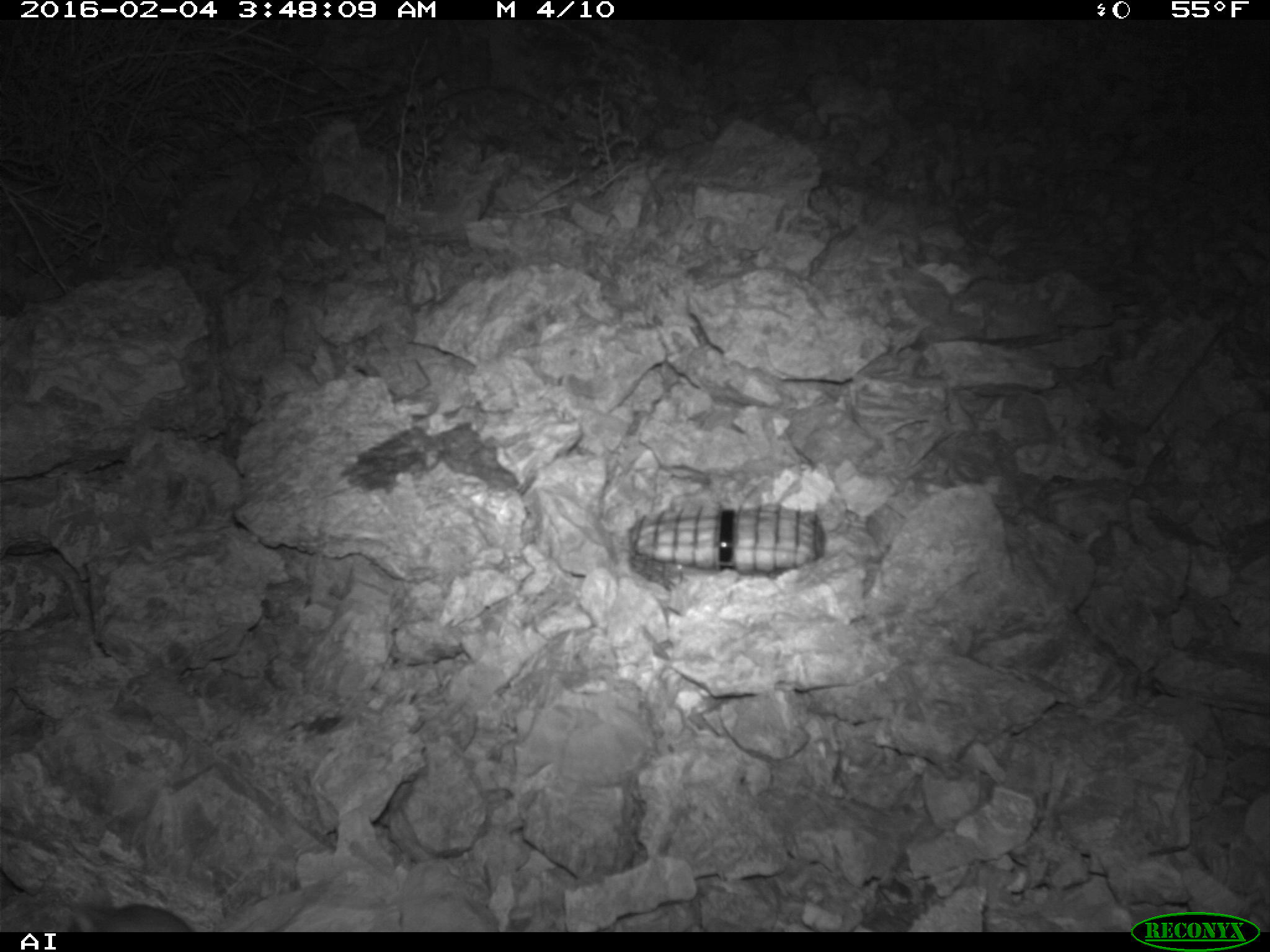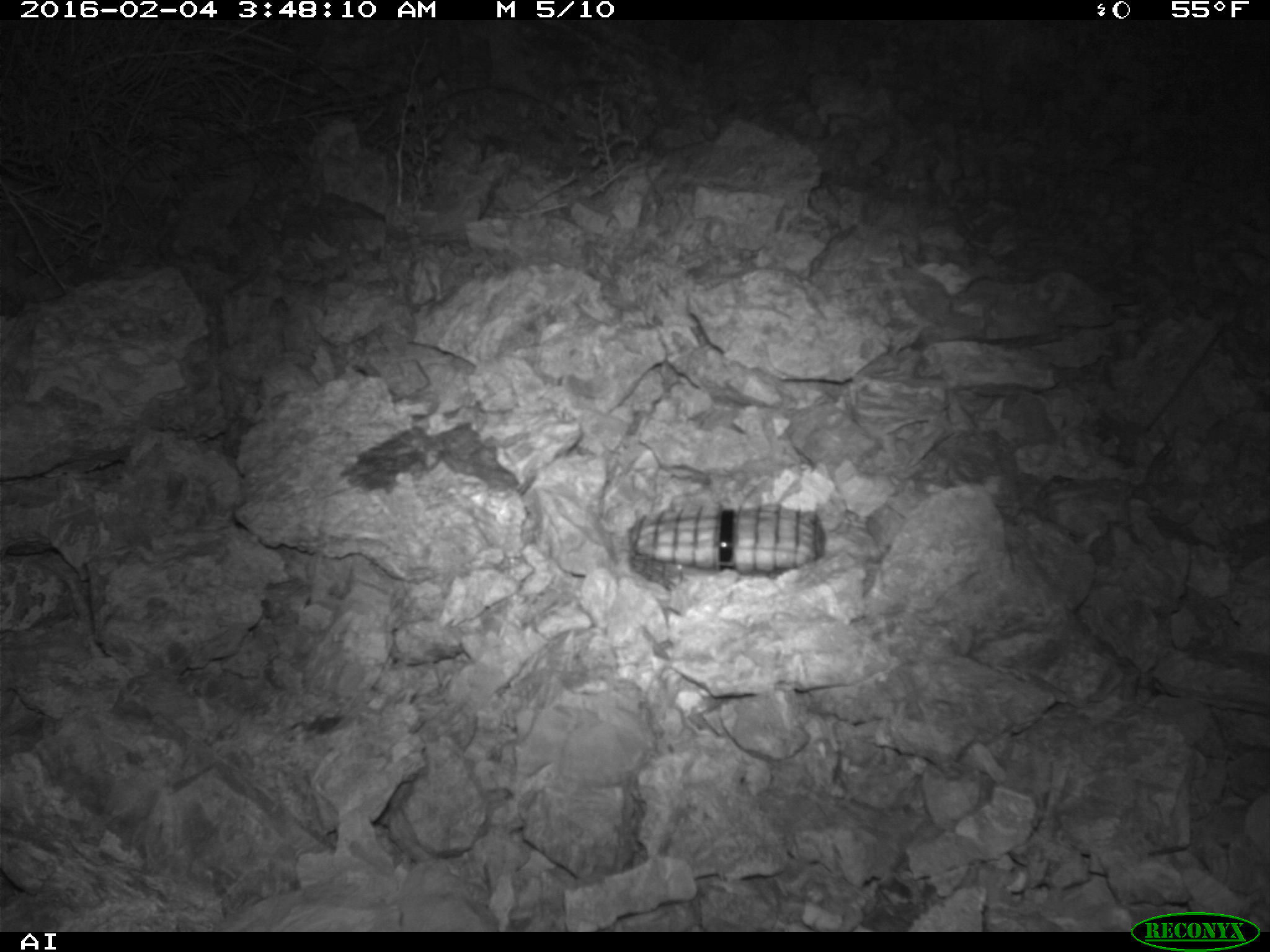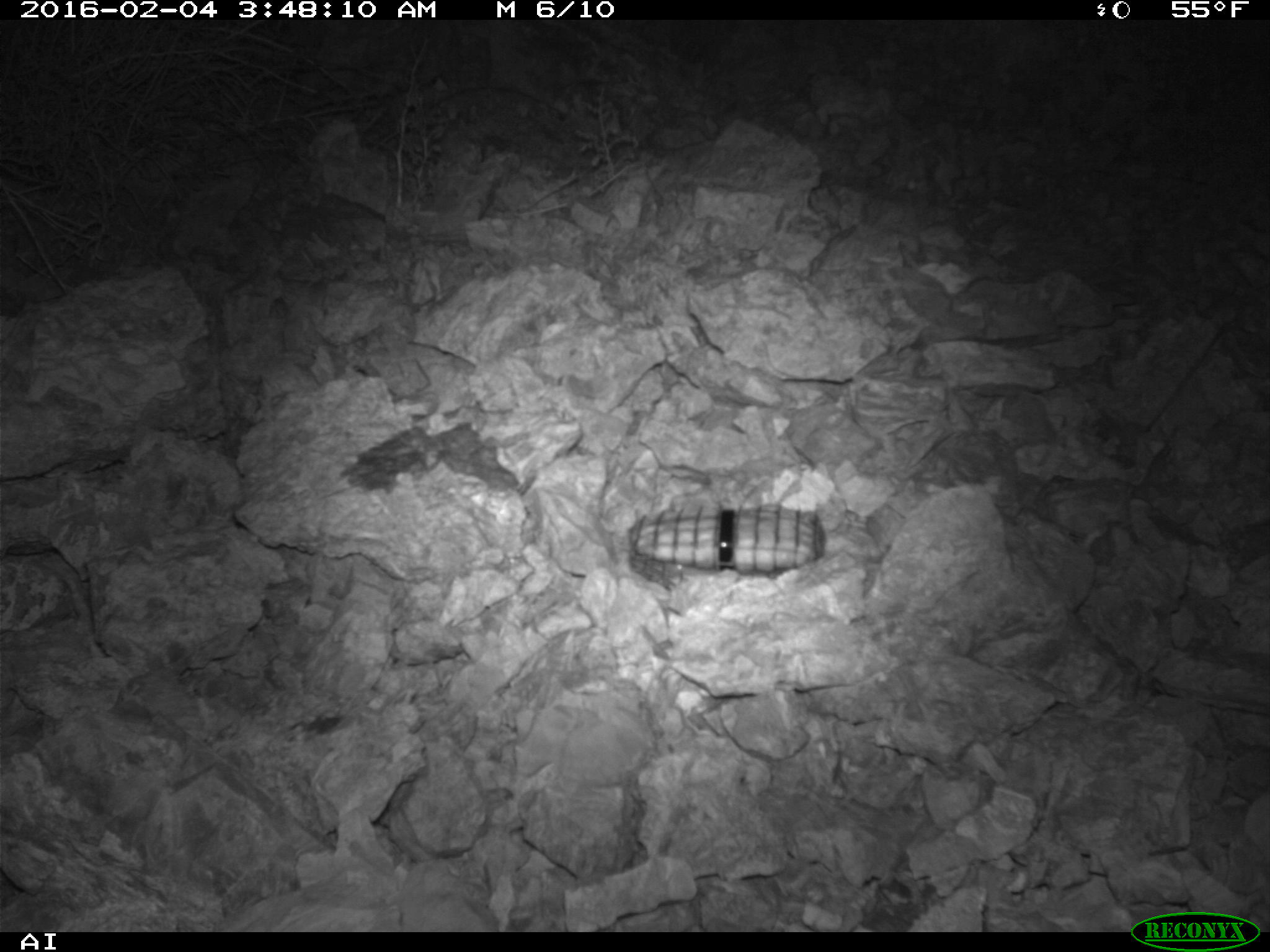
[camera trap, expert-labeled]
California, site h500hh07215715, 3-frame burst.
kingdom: Animalia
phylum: Chordata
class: Mammalia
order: Rodentia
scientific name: Rodentia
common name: rodent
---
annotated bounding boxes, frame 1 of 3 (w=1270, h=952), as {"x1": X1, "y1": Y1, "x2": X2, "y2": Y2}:
rodent: {"x1": 69, "y1": 889, "x2": 192, "y2": 932}